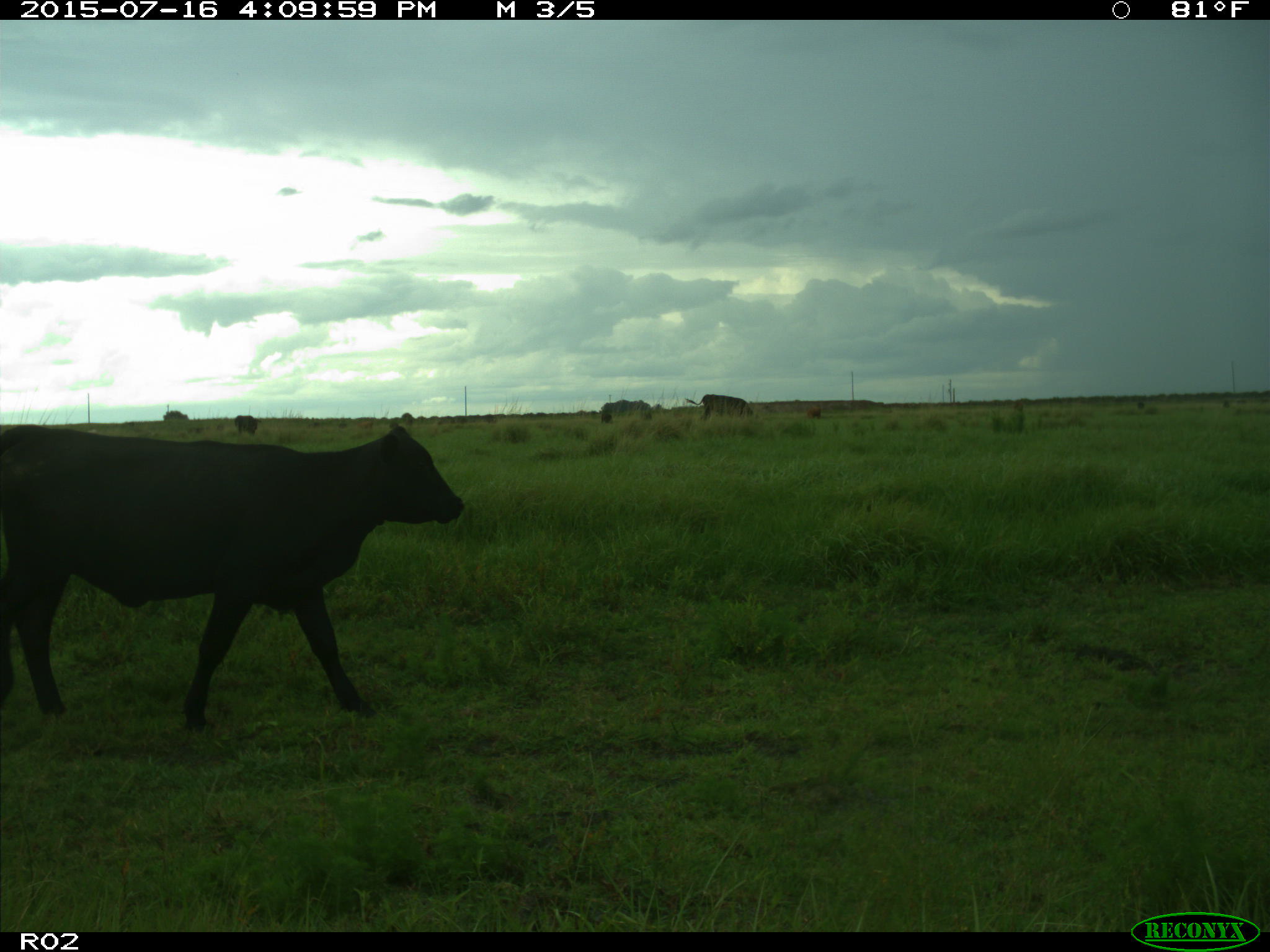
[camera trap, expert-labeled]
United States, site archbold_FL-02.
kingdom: Animalia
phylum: Chordata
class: Mammalia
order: Artiodactyla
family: Bovidae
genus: Bos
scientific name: Bos taurus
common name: domestic cow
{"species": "Bos taurus (domestic cow)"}